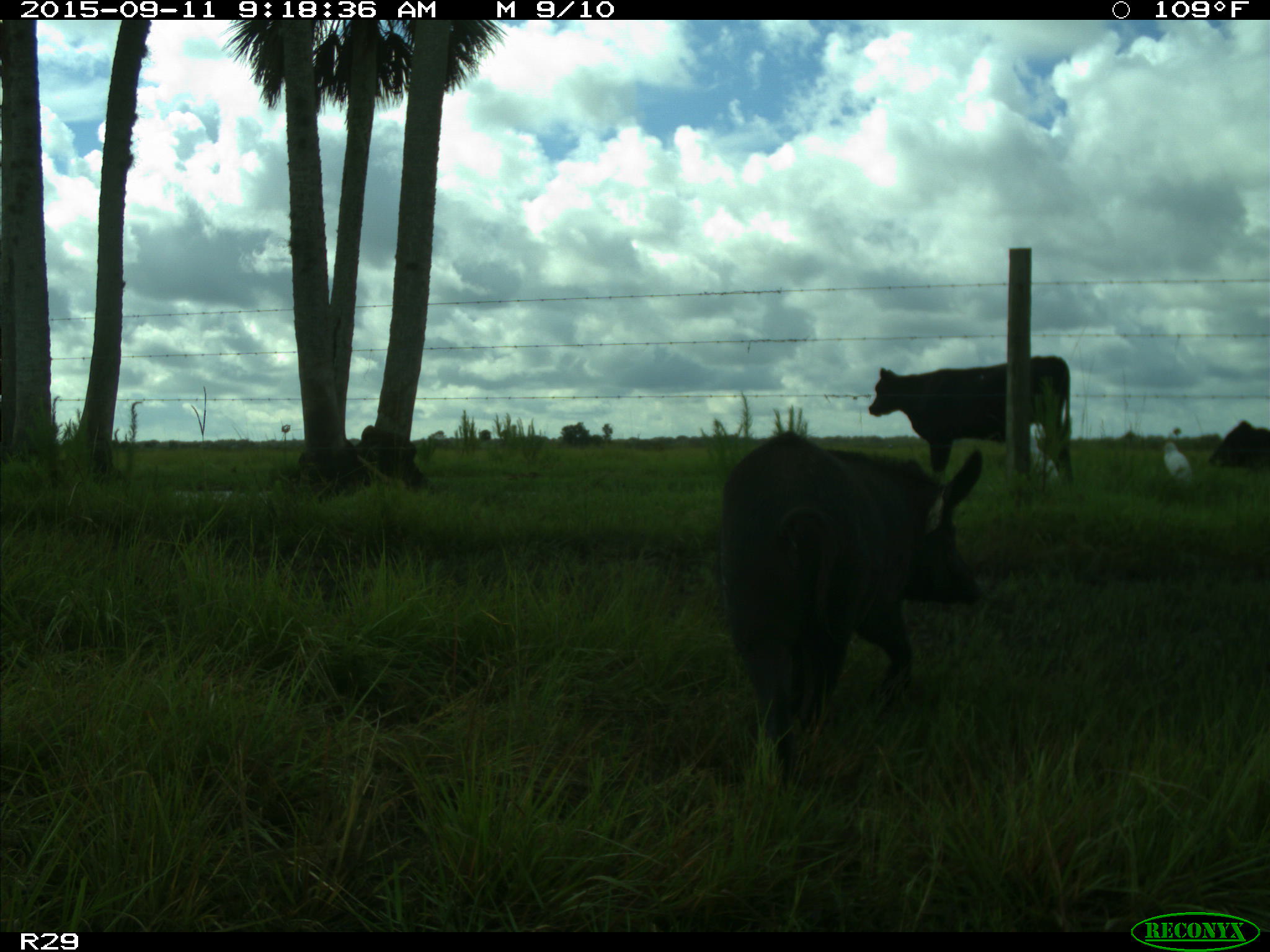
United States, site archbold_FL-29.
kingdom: Animalia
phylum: Chordata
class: Mammalia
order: Artiodactyla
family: Suidae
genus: Sus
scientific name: Sus scrofa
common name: wild boar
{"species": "Sus scrofa (wild boar)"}